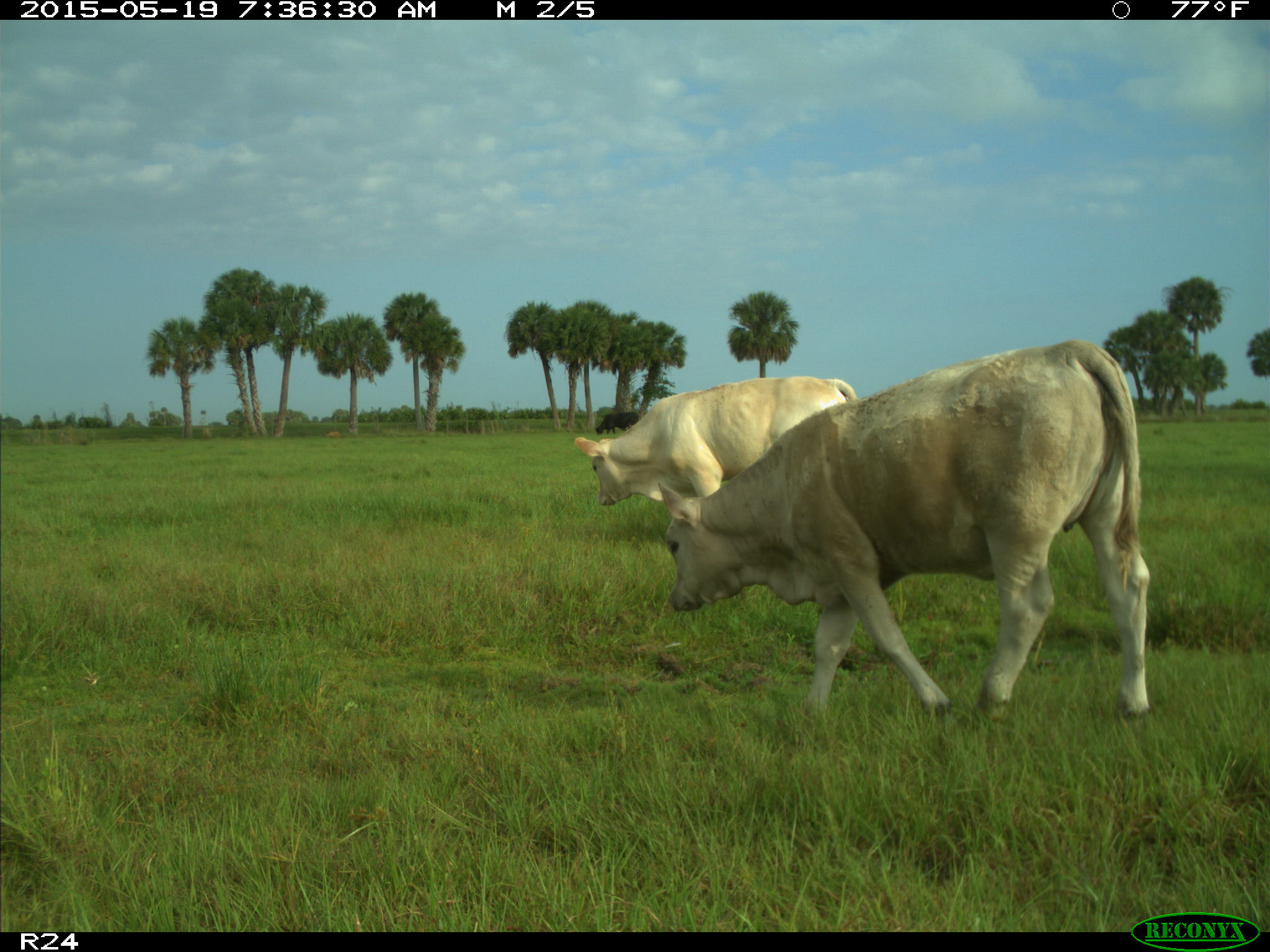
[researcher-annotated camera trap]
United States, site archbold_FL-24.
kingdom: Animalia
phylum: Chordata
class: Mammalia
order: Artiodactyla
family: Bovidae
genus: Bos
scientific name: Bos taurus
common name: domestic cow